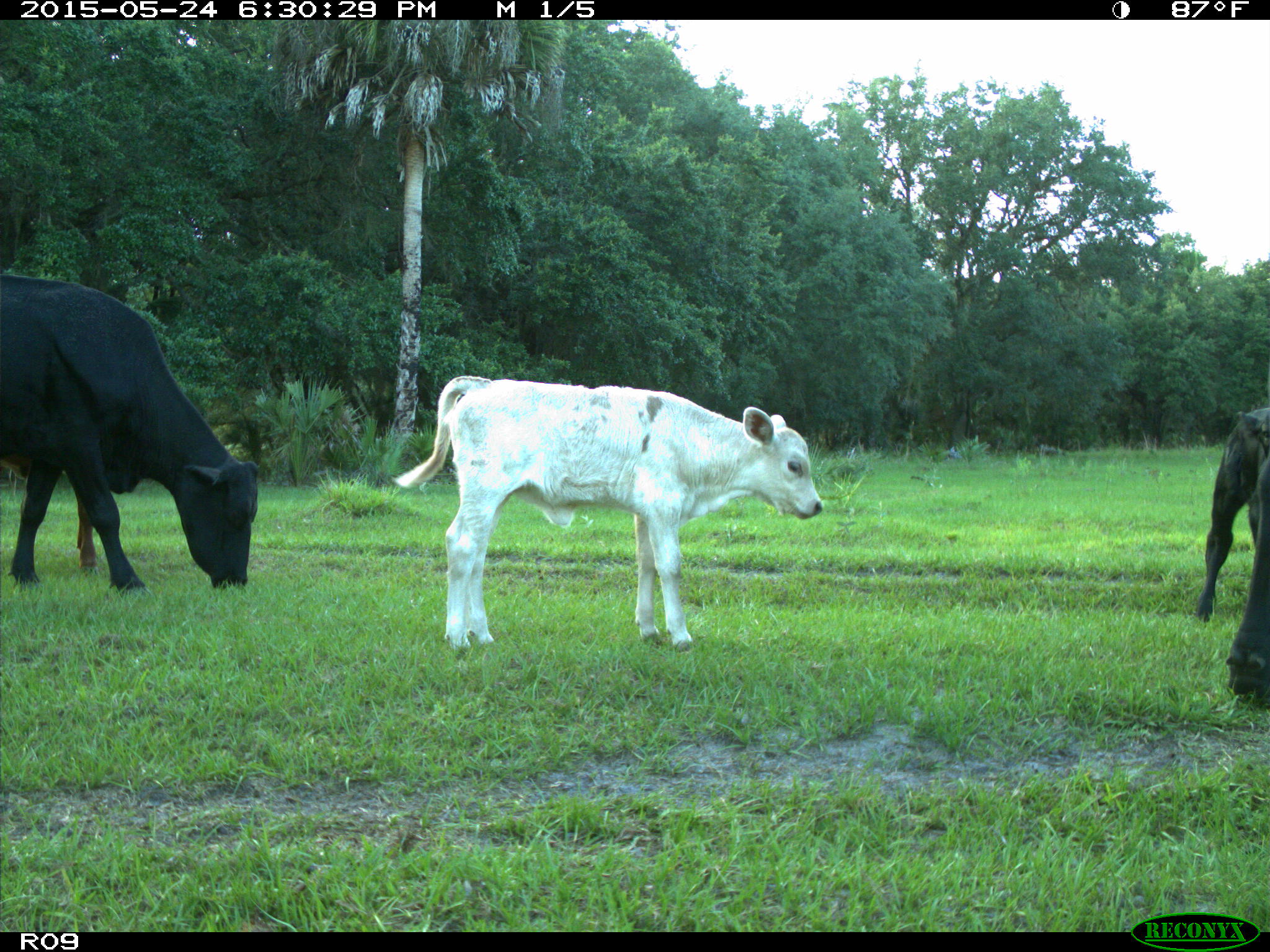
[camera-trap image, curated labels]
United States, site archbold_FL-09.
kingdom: Animalia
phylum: Chordata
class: Mammalia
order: Artiodactyla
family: Bovidae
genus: Bos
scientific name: Bos taurus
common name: domestic cow